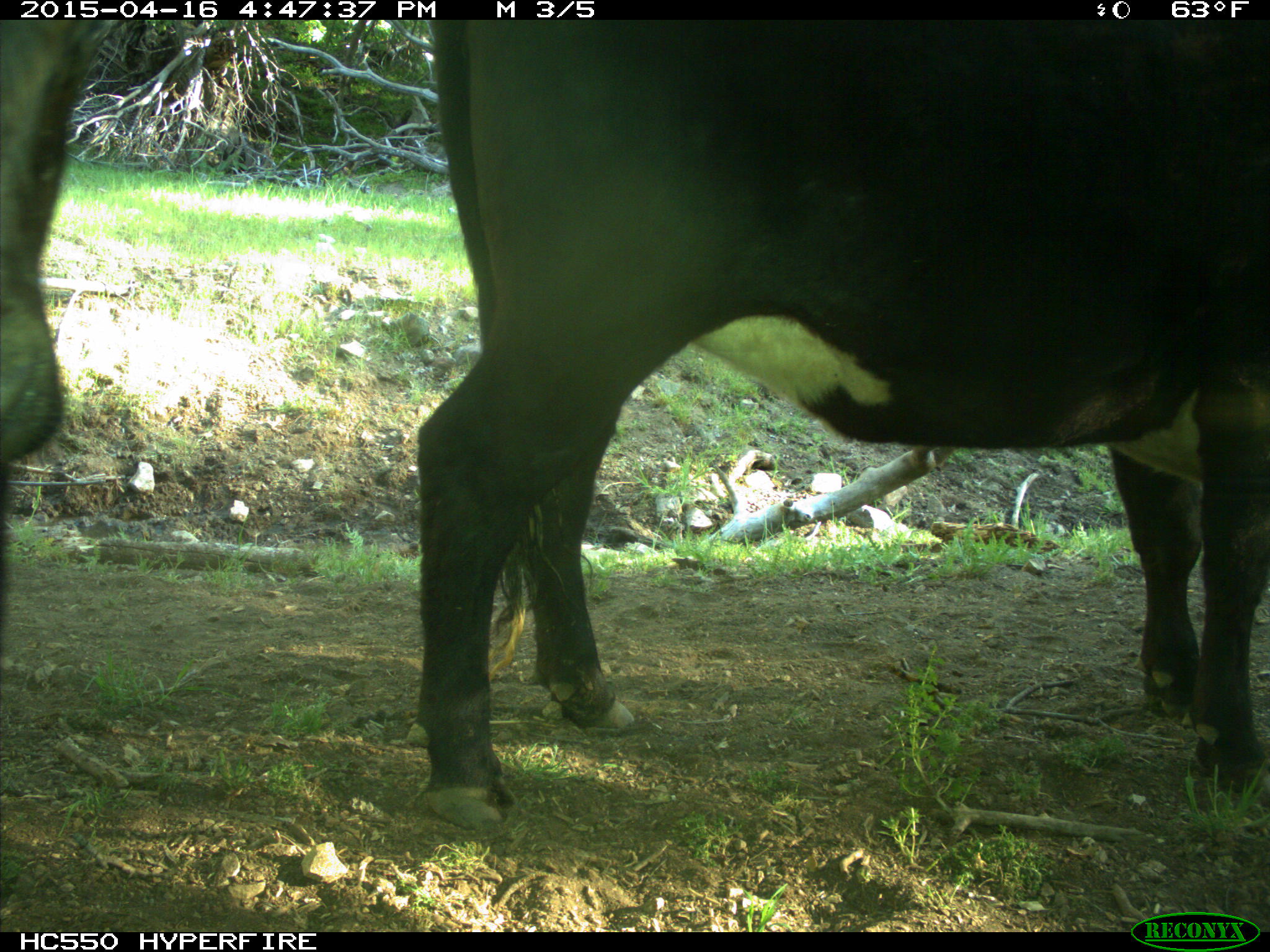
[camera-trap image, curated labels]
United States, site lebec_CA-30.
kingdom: Animalia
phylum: Chordata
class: Mammalia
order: Artiodactyla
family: Bovidae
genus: Bos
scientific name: Bos taurus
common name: domestic cow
Bos taurus (domestic cow).